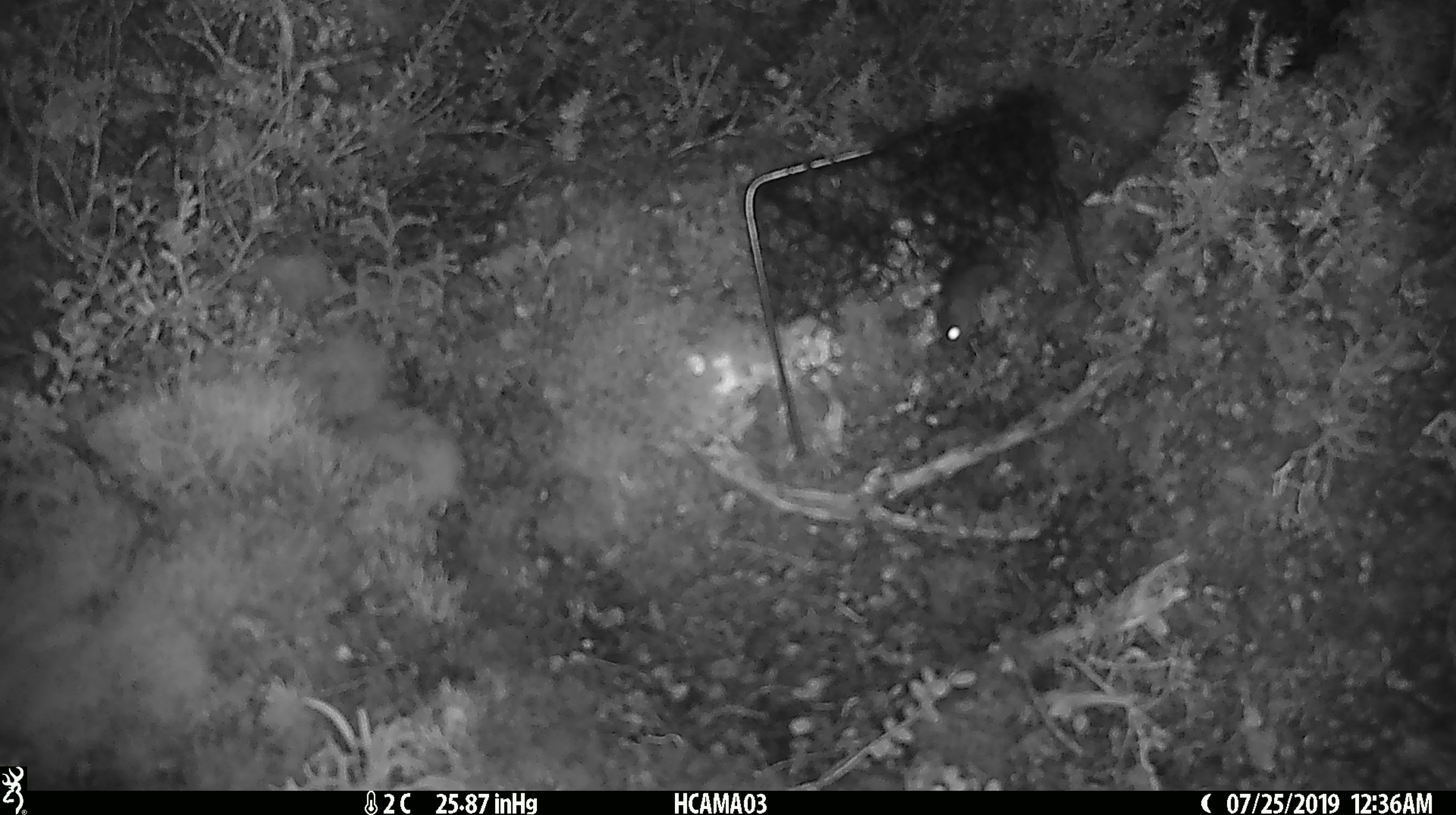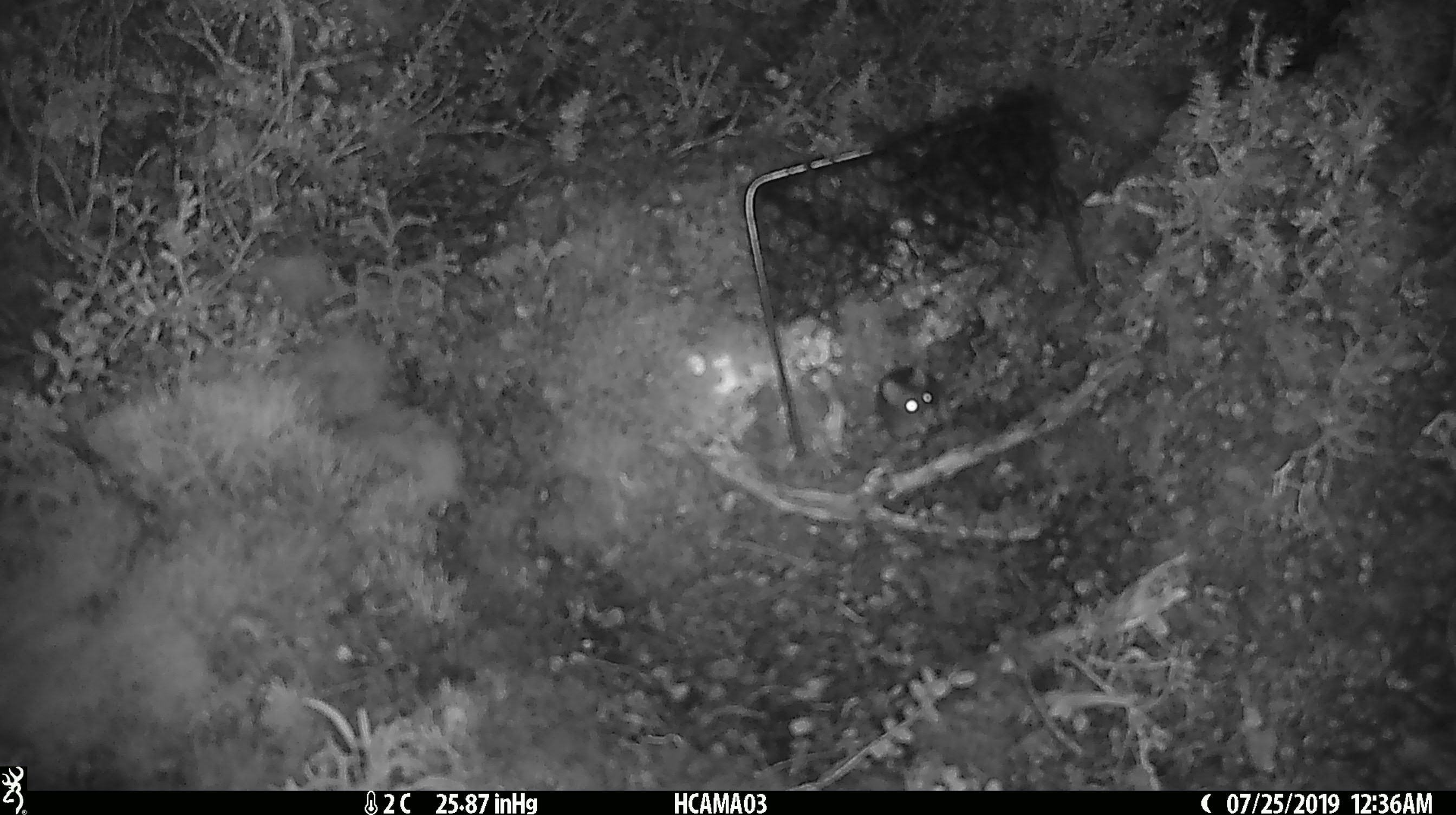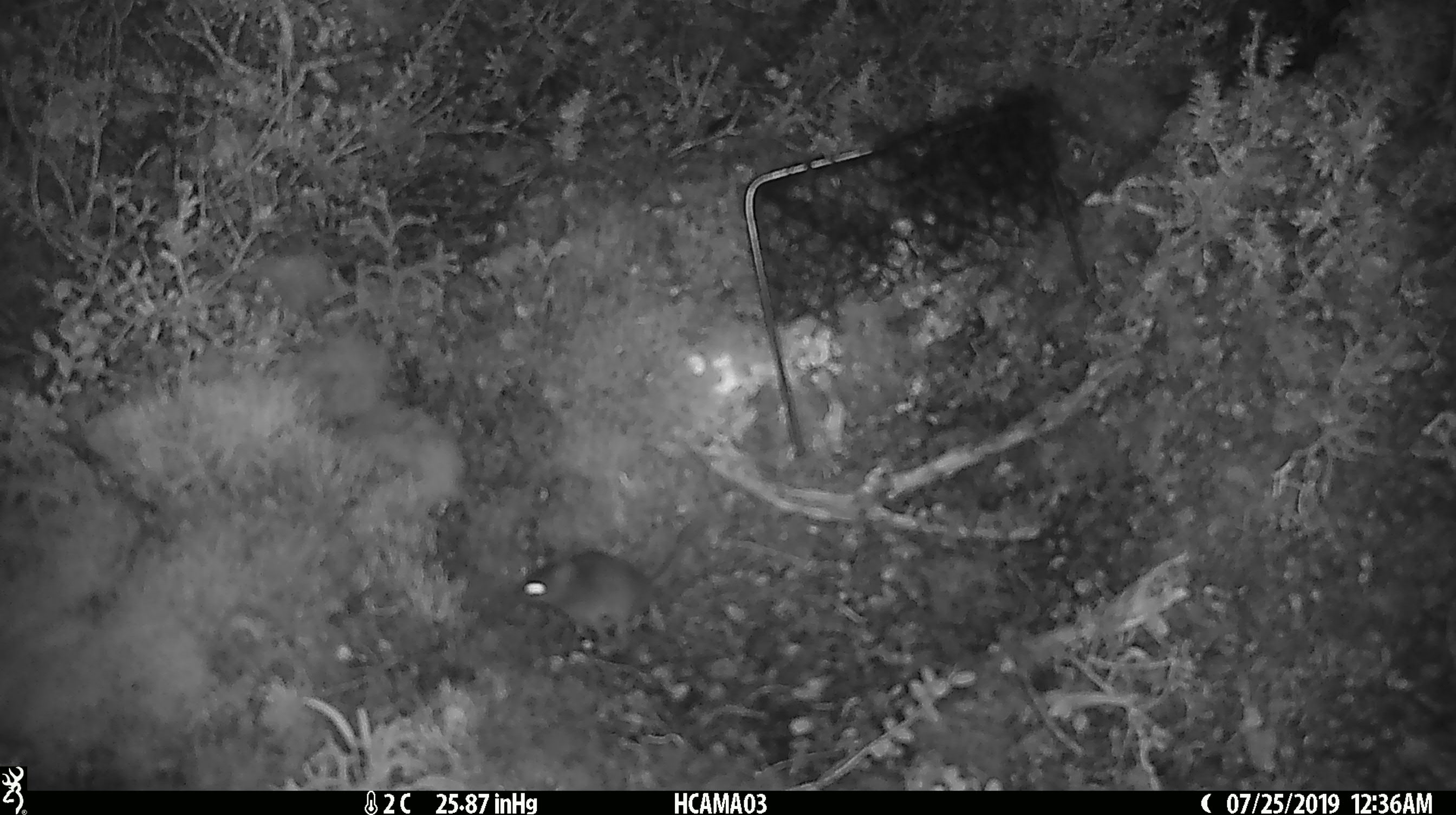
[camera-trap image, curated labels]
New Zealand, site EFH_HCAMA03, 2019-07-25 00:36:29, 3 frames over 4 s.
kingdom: Animalia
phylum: Chordata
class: Mammalia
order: Rodentia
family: Muridae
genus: Mus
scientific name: Mus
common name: mouse